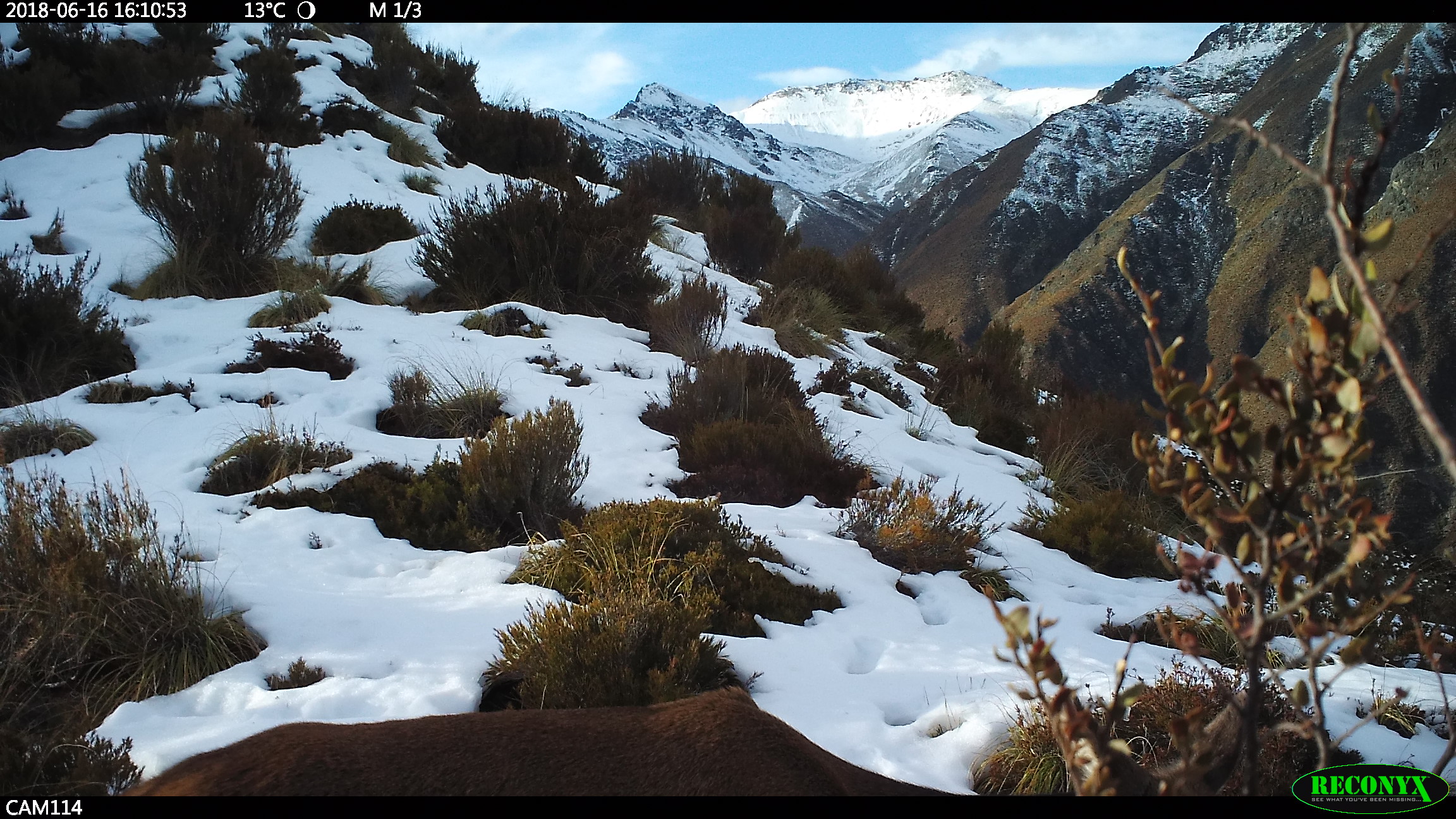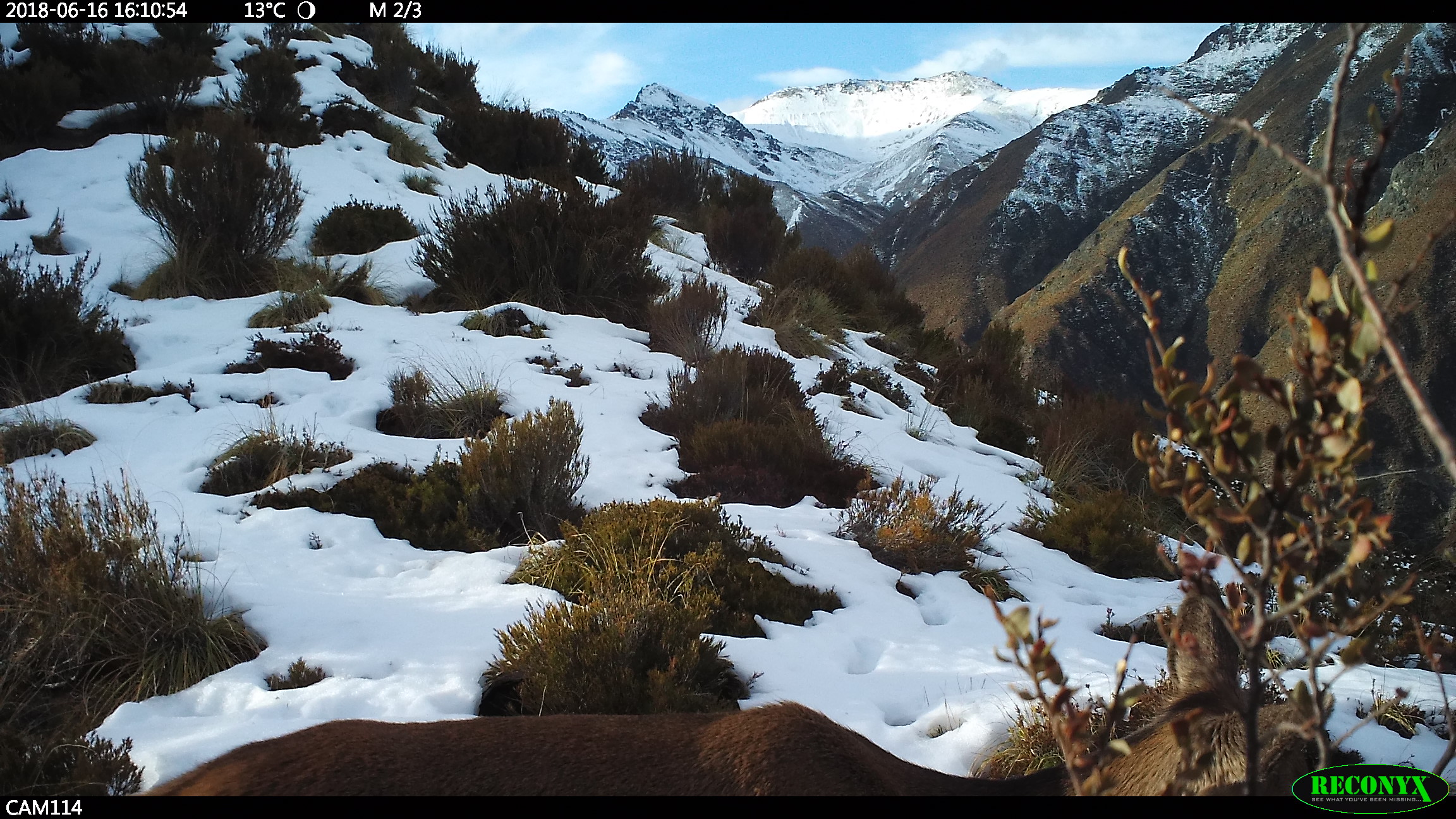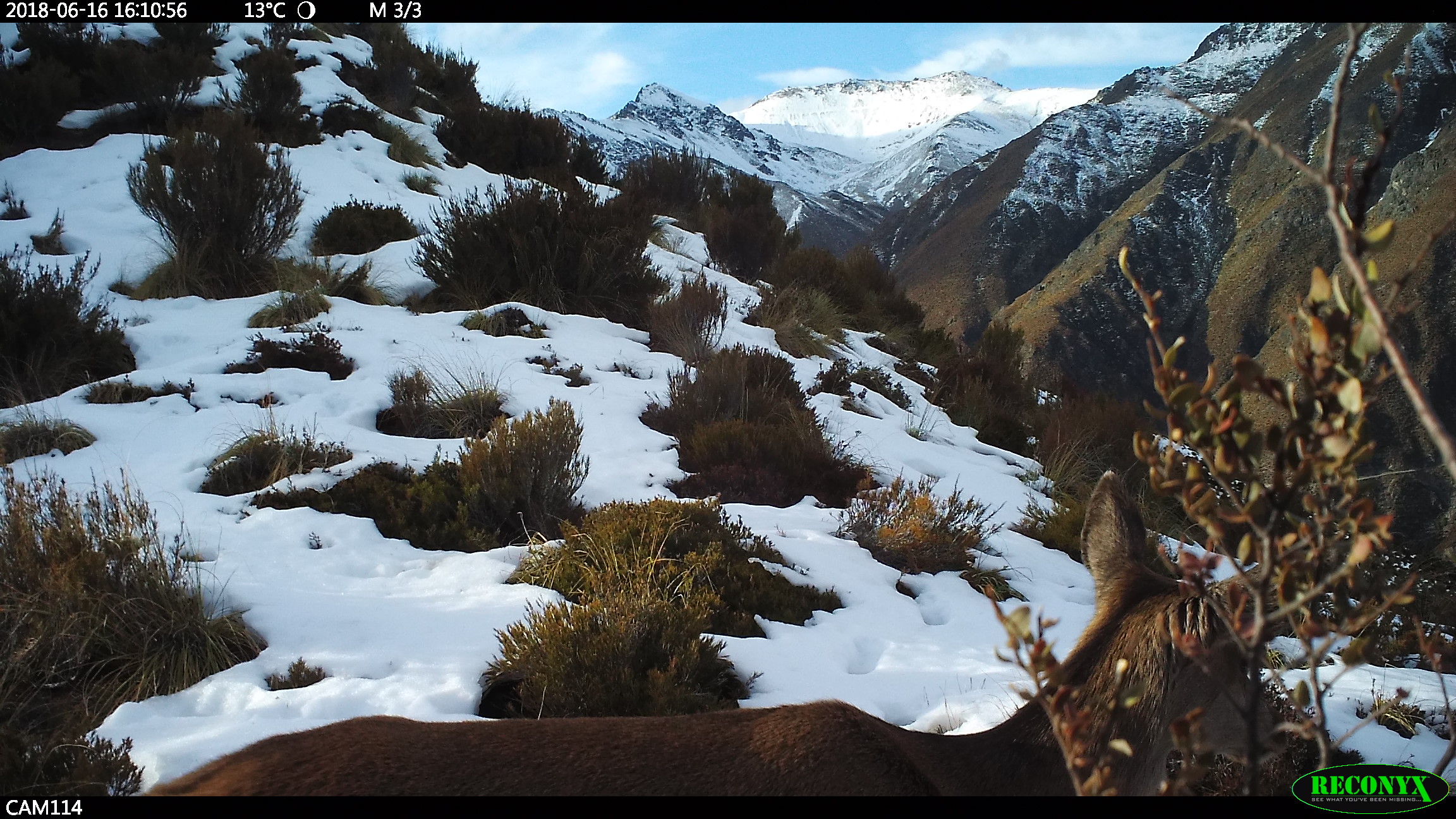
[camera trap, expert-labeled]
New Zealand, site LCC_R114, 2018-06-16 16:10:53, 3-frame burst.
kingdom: Animalia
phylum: Chordata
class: Mammalia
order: Artiodactyla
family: Cervidae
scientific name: Cervidae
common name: deer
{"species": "deer (Cervidae)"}